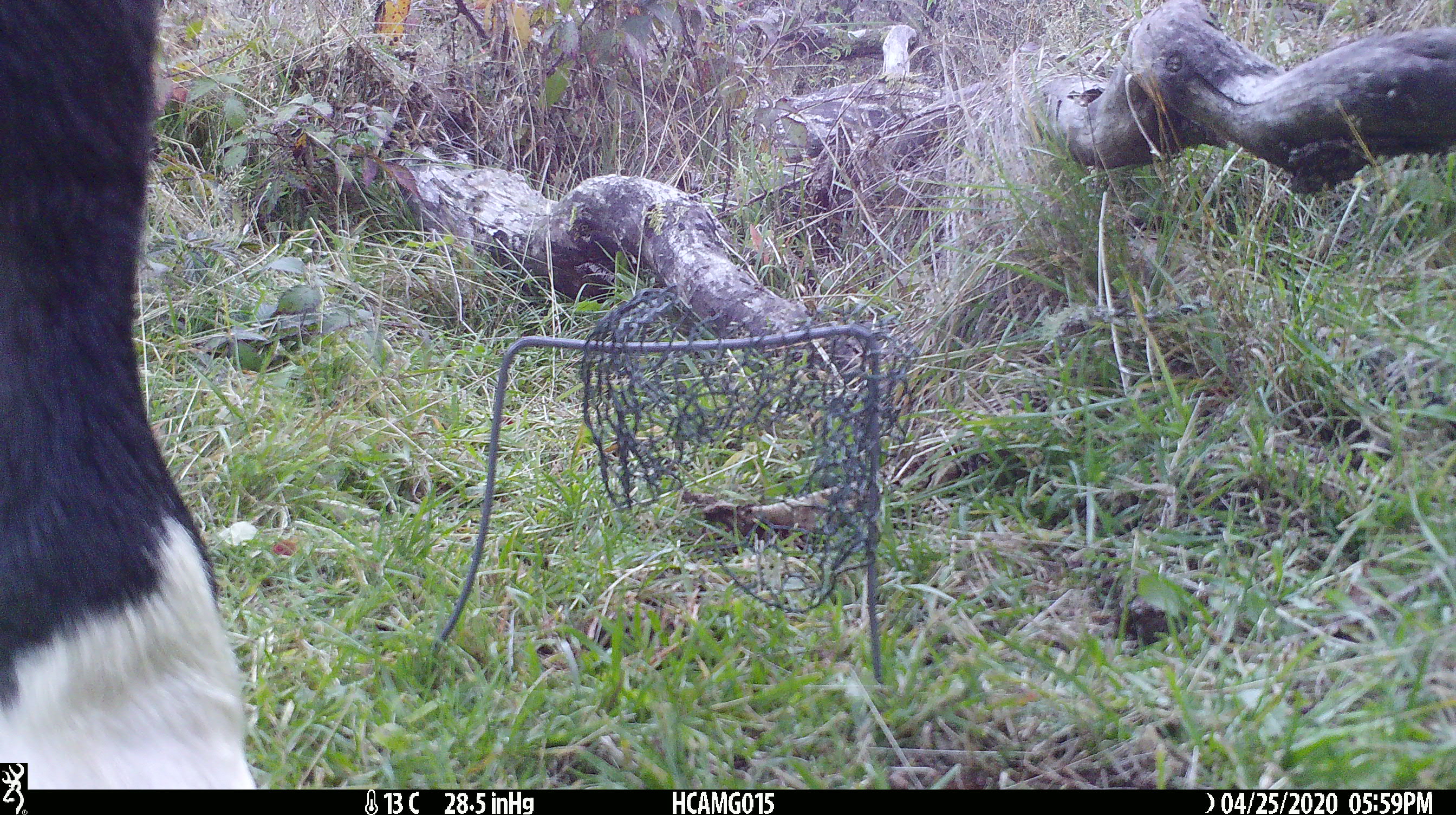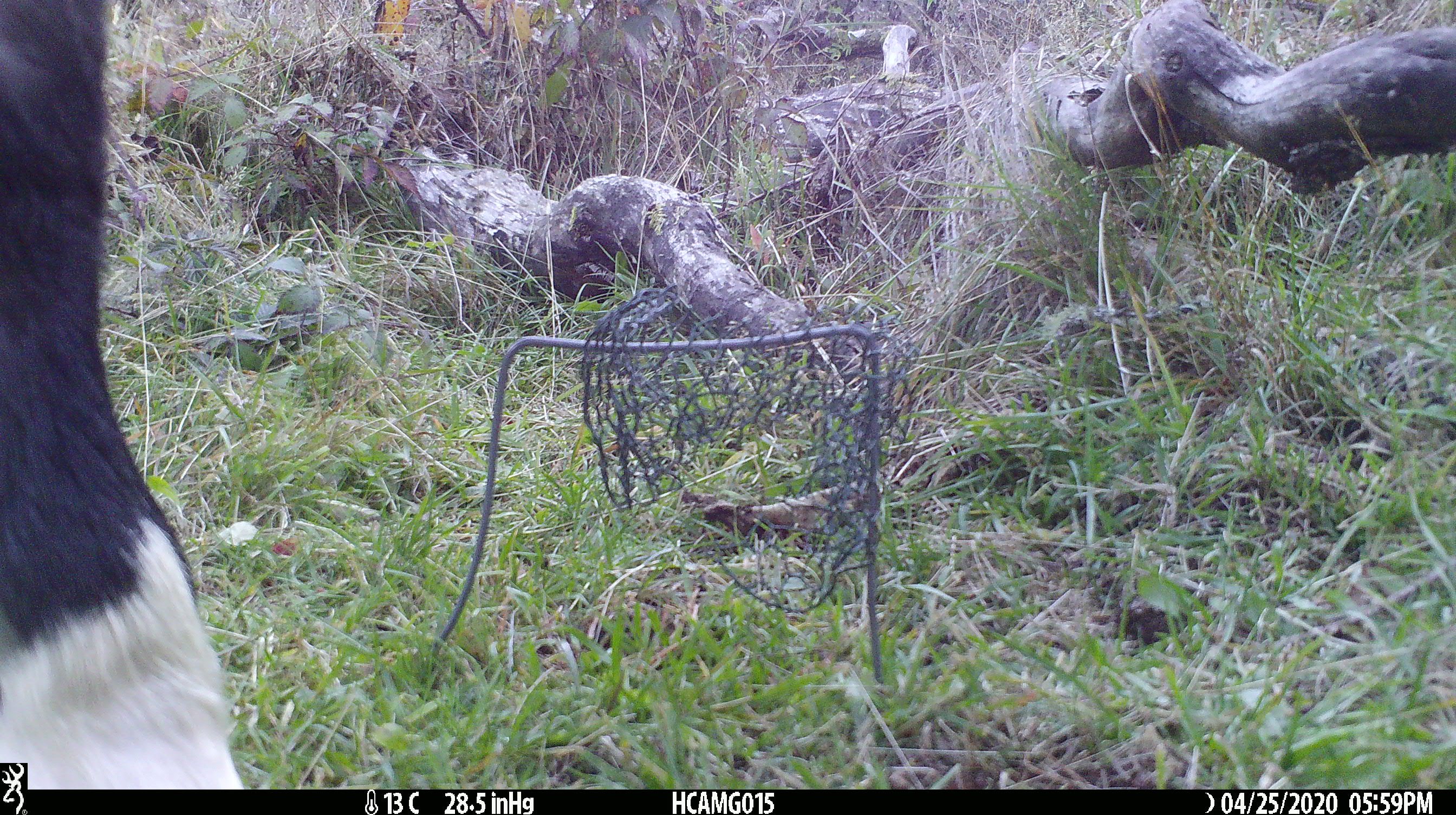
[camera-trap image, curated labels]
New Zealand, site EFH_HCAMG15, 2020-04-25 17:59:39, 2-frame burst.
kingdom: Animalia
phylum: Chordata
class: Mammalia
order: Artiodactyla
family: Bovidae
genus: Bos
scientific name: Bos taurus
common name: domestic cow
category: cow